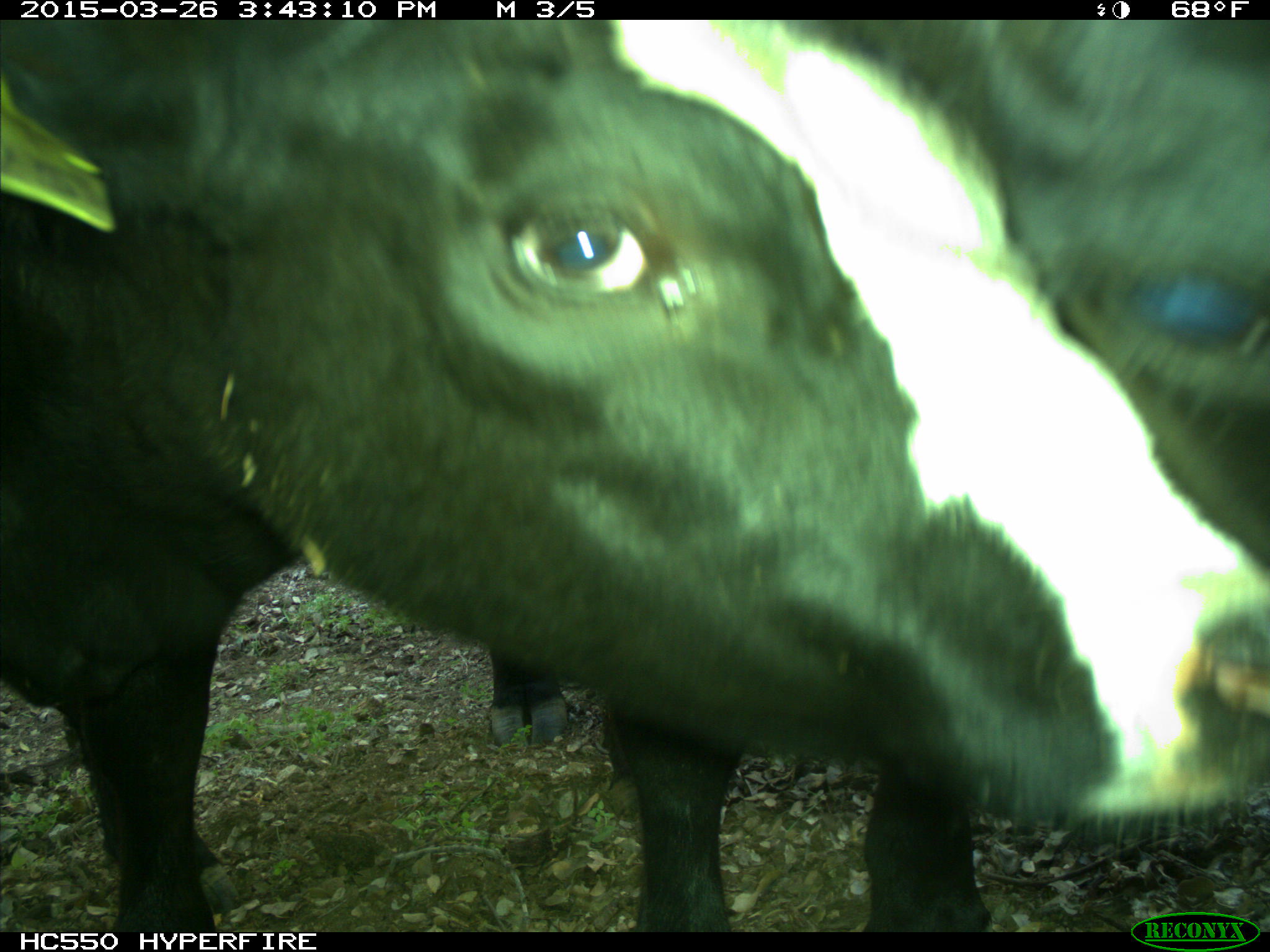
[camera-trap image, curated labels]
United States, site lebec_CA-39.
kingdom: Animalia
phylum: Chordata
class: Mammalia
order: Artiodactyla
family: Bovidae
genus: Bos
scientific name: Bos taurus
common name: domestic cow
Bos taurus (domestic cow).